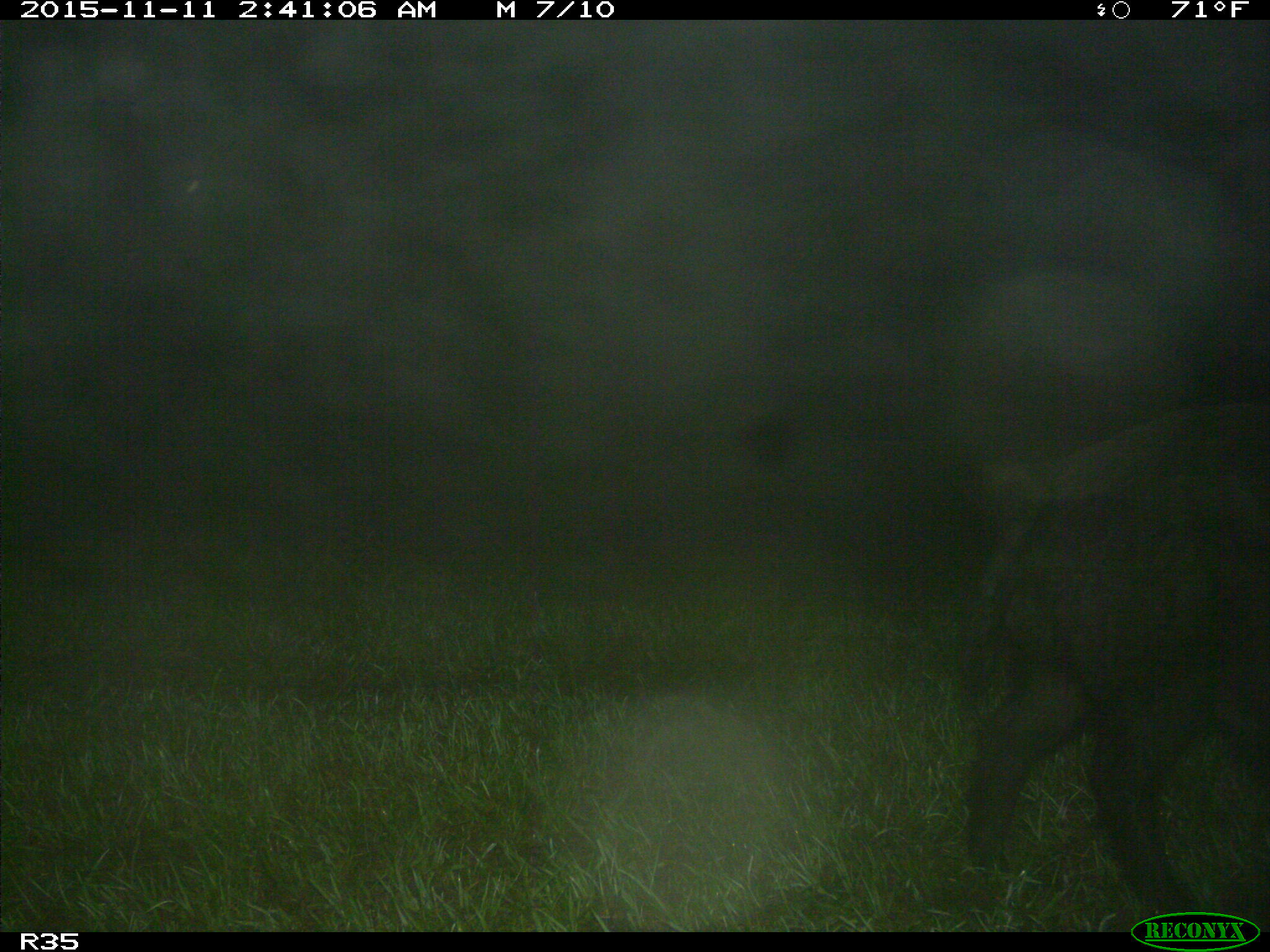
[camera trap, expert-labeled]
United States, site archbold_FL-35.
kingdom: Animalia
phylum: Chordata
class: Mammalia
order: Artiodactyla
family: Suidae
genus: Sus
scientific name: Sus scrofa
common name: wild boar